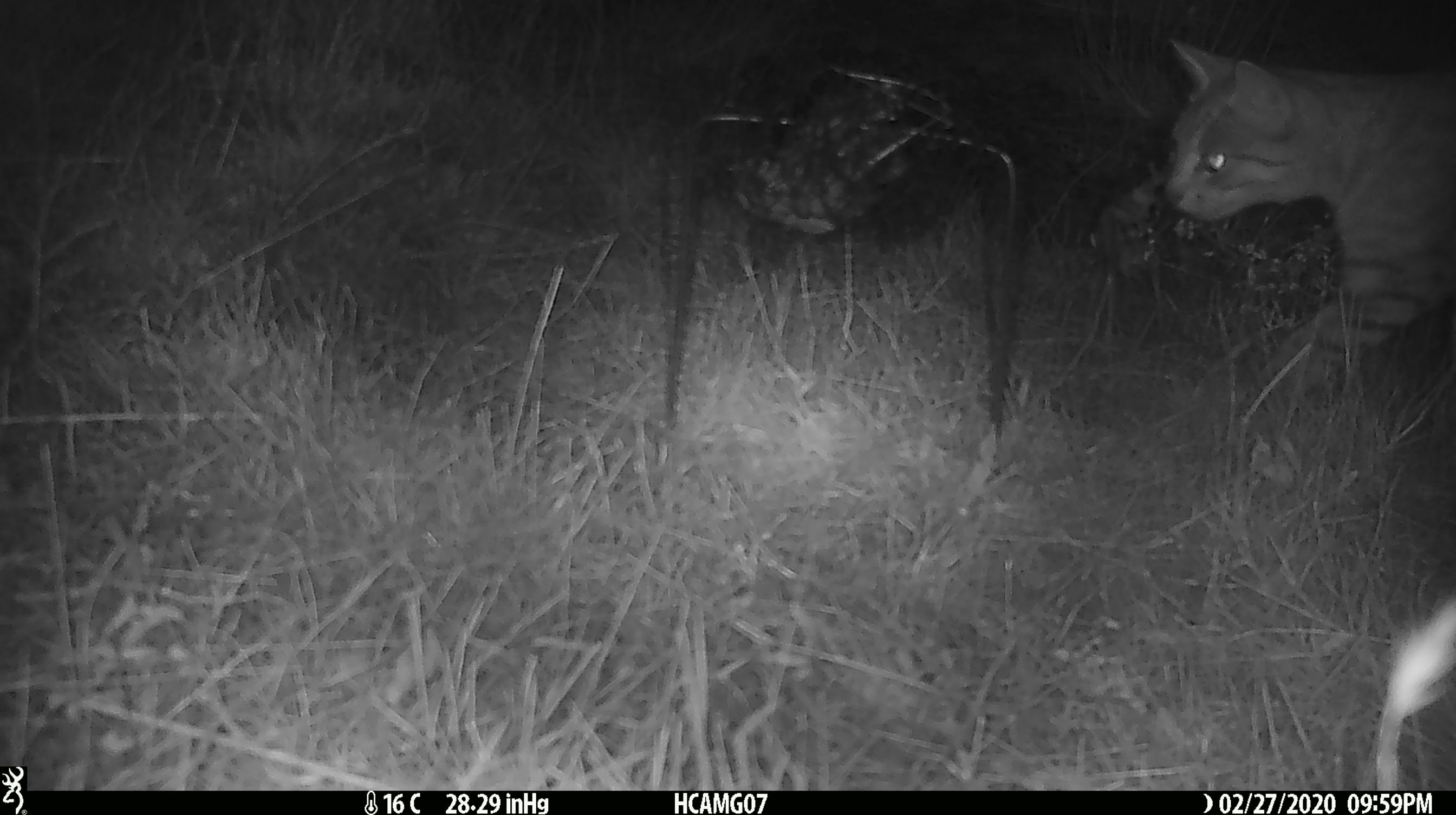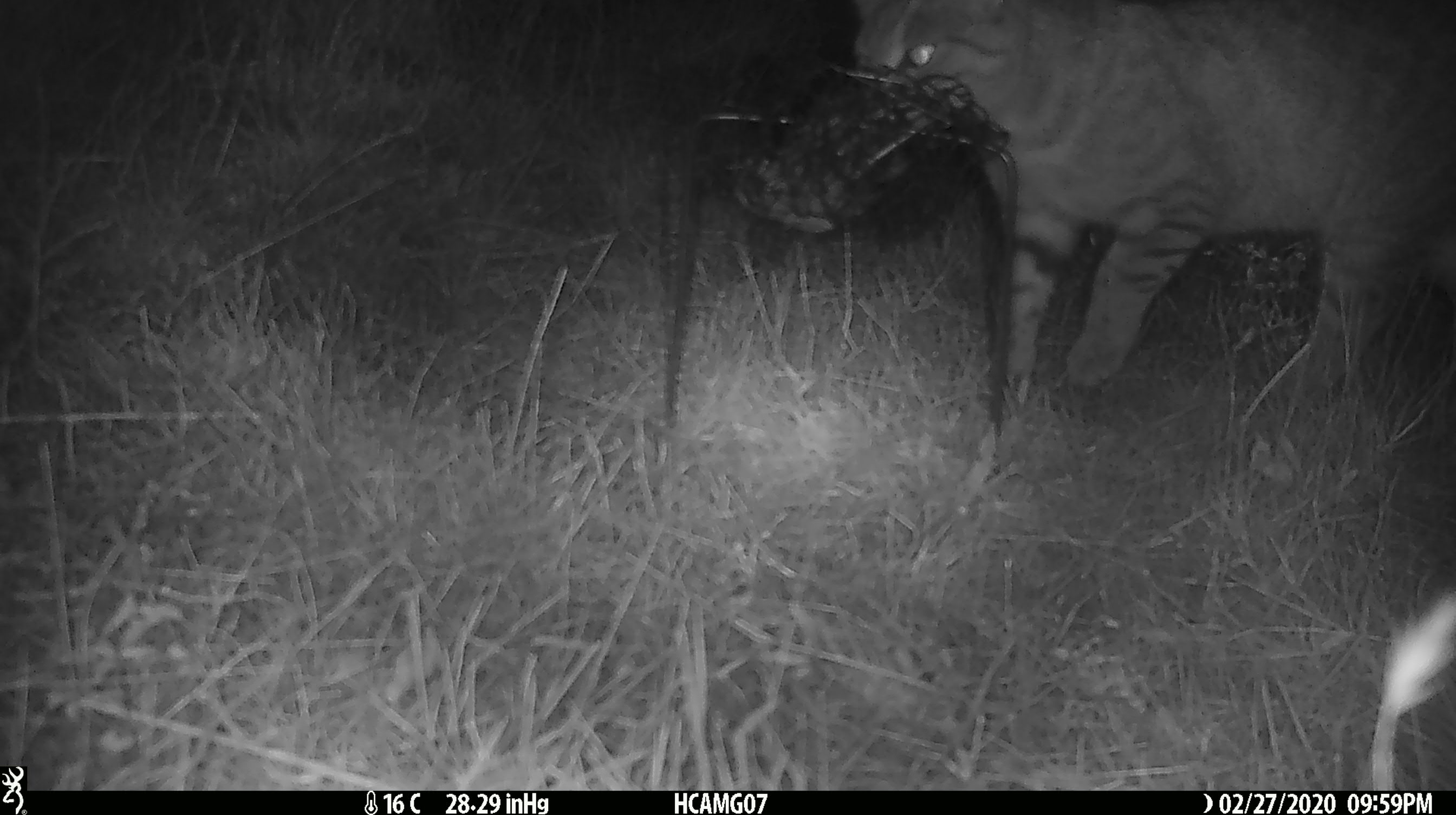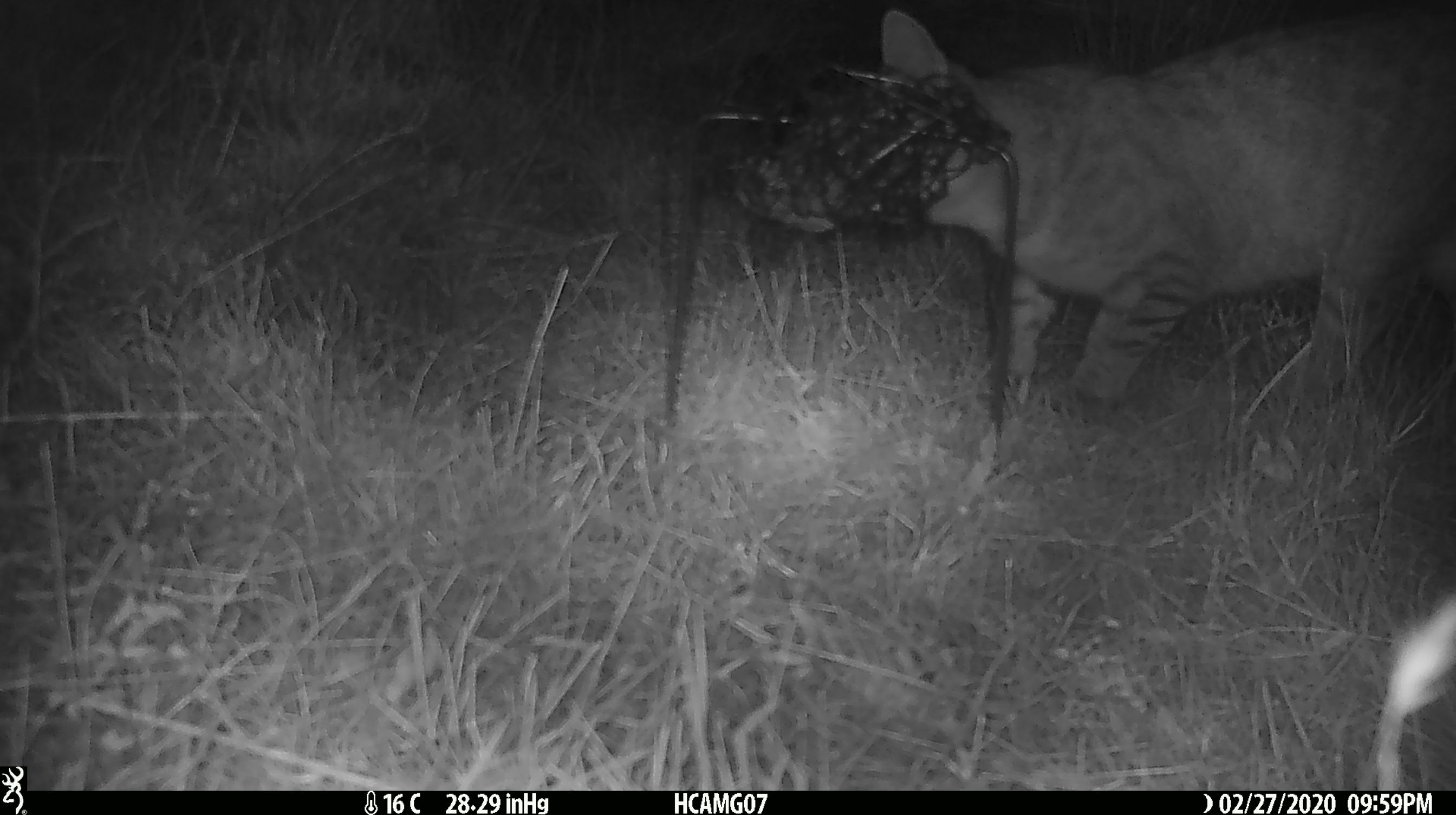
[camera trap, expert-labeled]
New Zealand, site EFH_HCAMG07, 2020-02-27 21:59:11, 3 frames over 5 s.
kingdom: Animalia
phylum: Chordata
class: Mammalia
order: Carnivora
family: Felidae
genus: Felis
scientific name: Felis catus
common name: domestic cat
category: cat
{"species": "cat (domestic cat) (Felis catus)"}